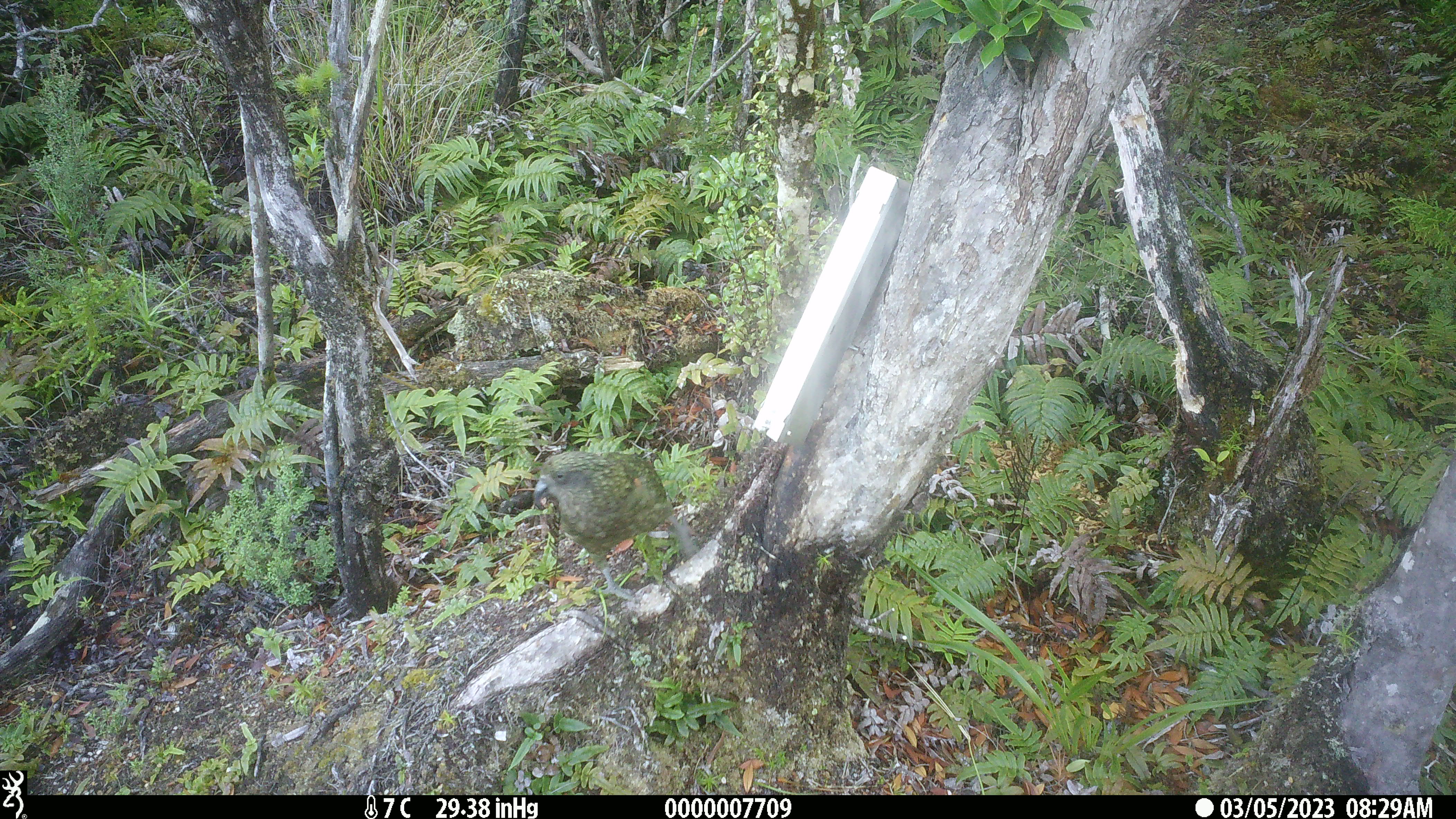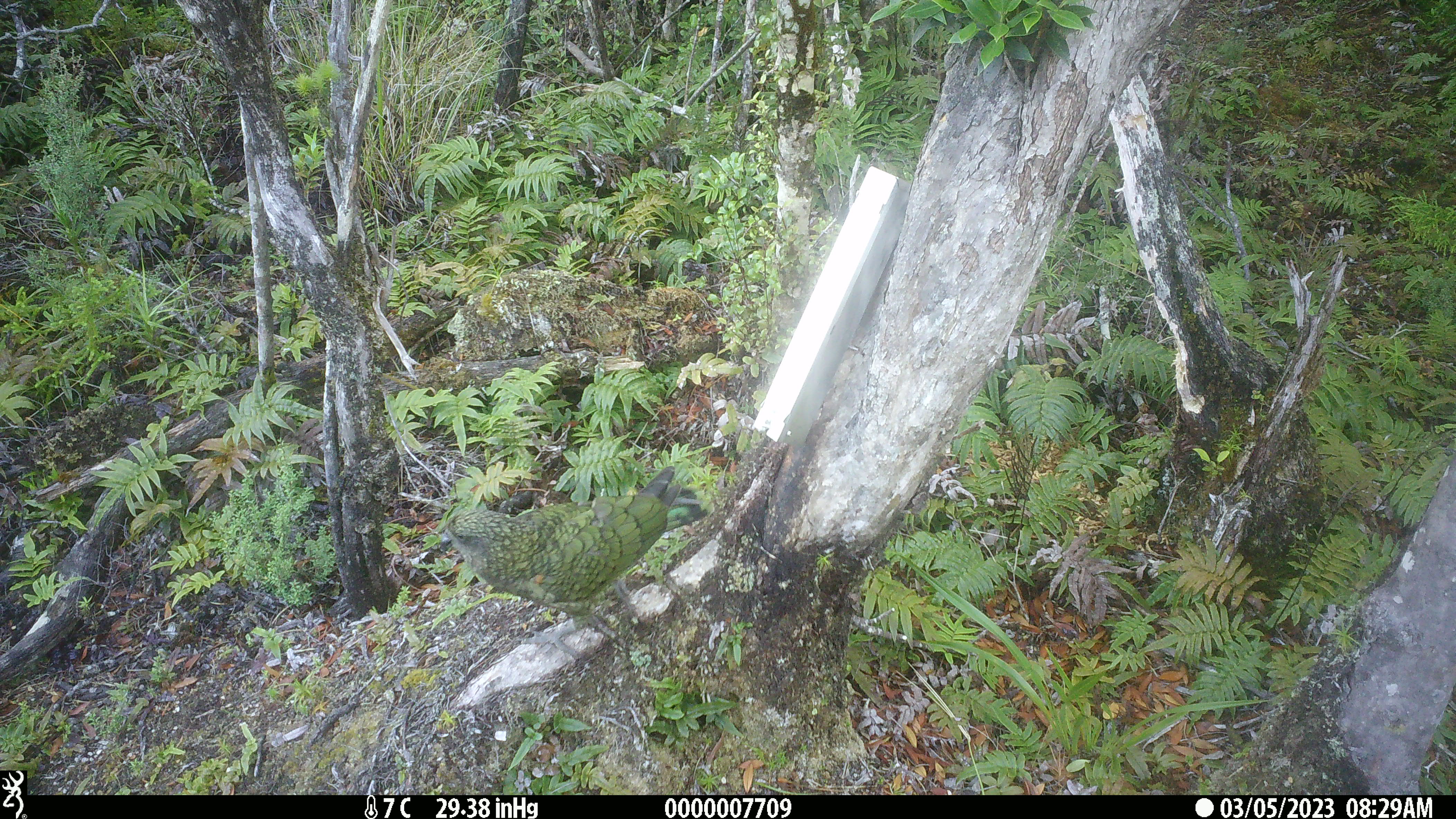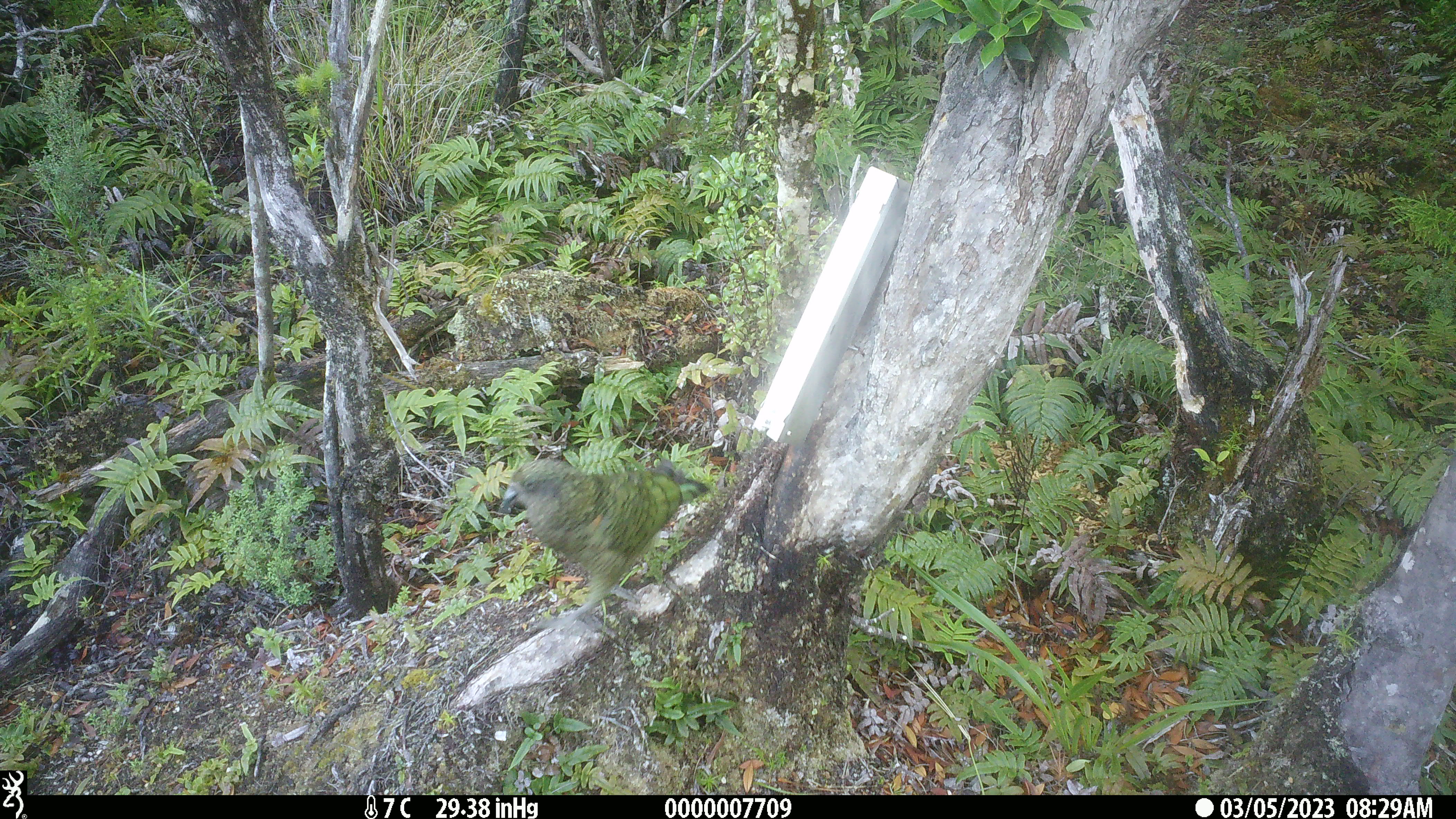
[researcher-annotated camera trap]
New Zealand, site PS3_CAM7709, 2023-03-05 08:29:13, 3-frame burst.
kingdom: Animalia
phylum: Chordata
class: Aves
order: Psittaciformes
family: Strigopidae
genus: Nestor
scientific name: Nestor notabilis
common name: kea